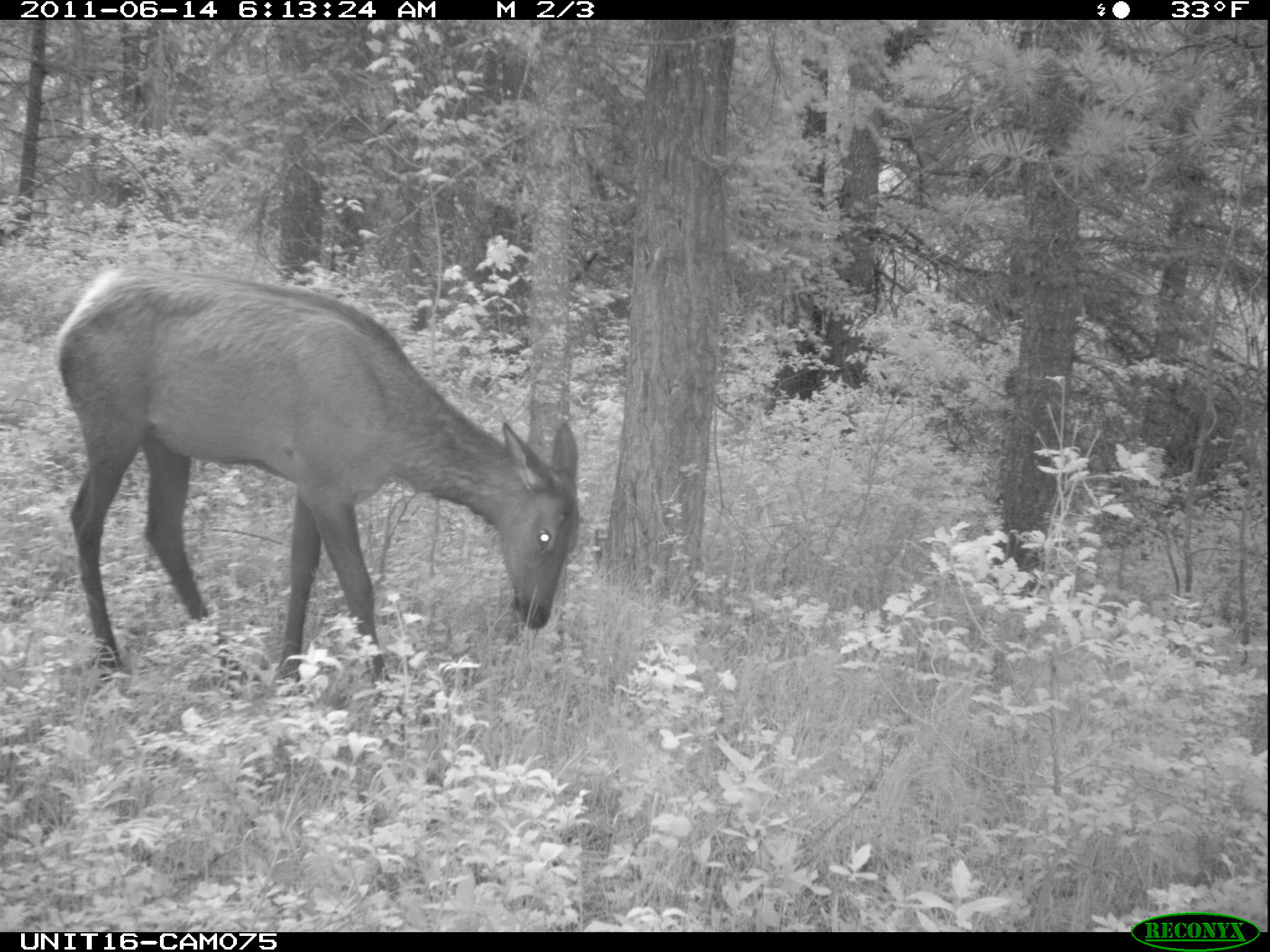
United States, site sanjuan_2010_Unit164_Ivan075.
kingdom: Animalia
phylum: Chordata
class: Mammalia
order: Artiodactyla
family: Cervidae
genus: Cervus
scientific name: Cervus elaphus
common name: red deer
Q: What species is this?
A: Cervus elaphus (red deer).